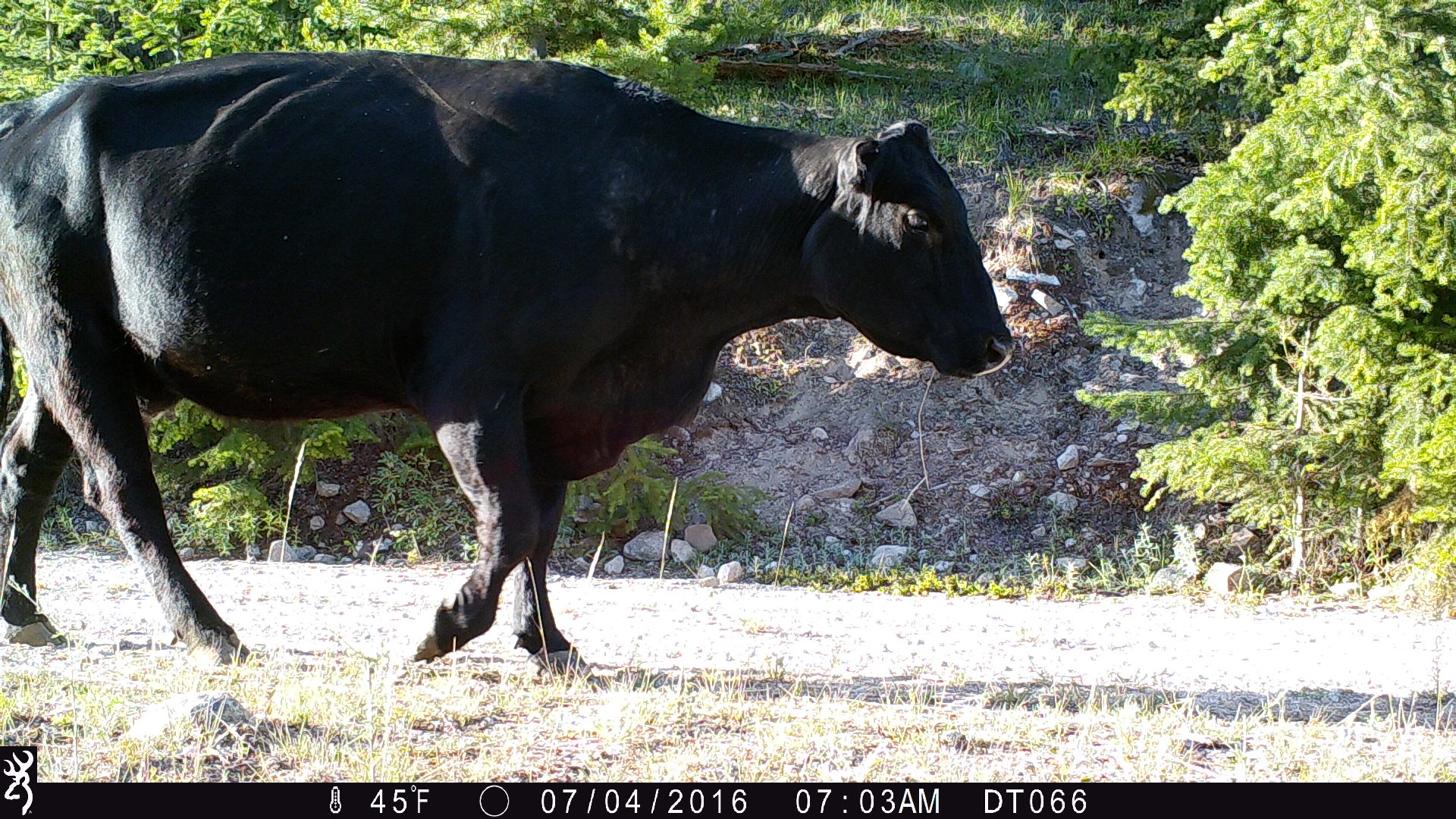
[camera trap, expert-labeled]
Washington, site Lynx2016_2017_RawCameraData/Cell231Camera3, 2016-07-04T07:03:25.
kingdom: Animalia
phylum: Chordata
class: Mammalia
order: Artiodactyla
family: Bovidae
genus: Bos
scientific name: Bos taurus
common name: domestic cattle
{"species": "domestic cattle (Bos taurus)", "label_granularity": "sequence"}